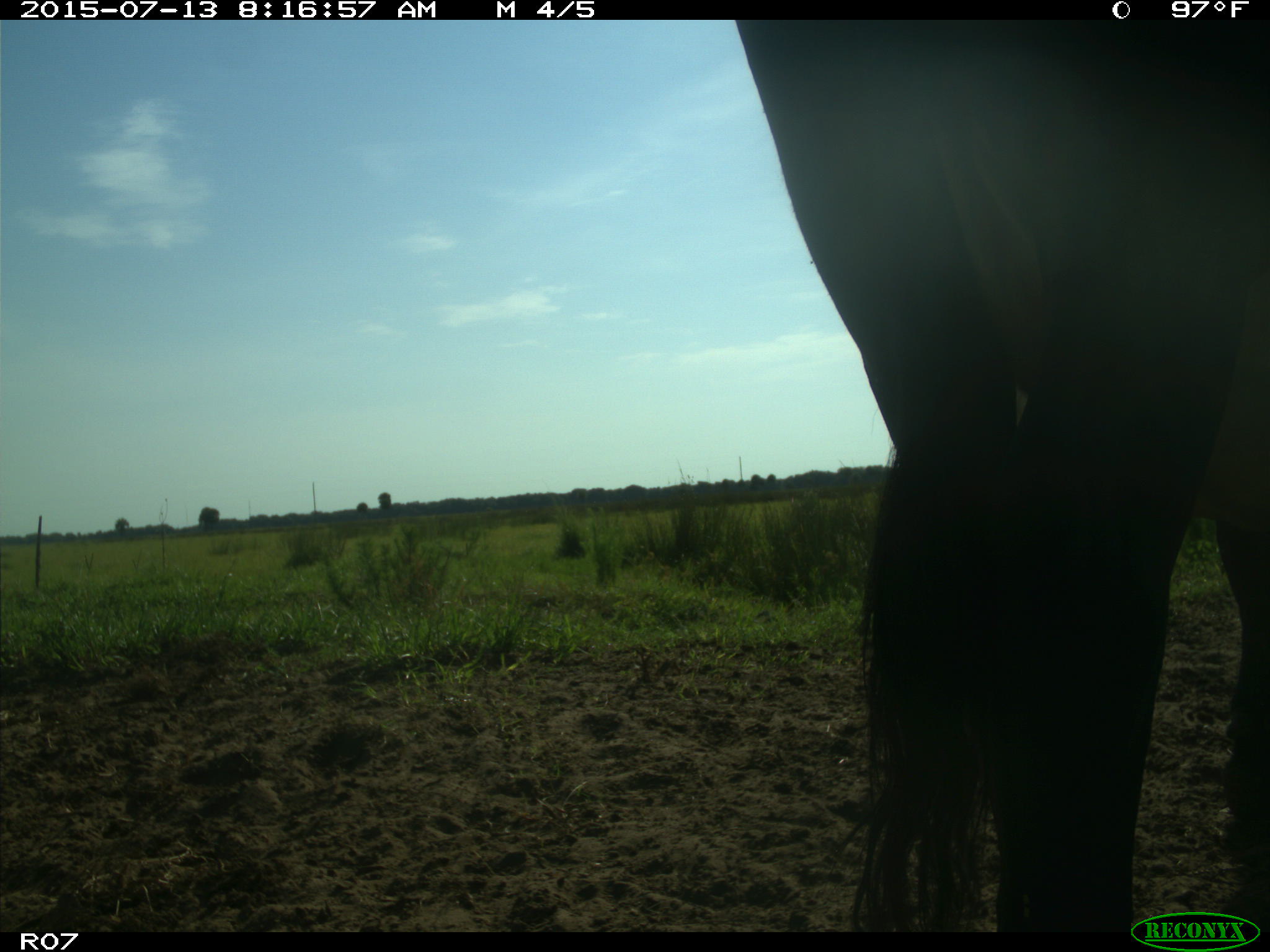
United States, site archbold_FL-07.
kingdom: Animalia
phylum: Chordata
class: Mammalia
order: Artiodactyla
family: Bovidae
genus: Bos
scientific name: Bos taurus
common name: domestic cow